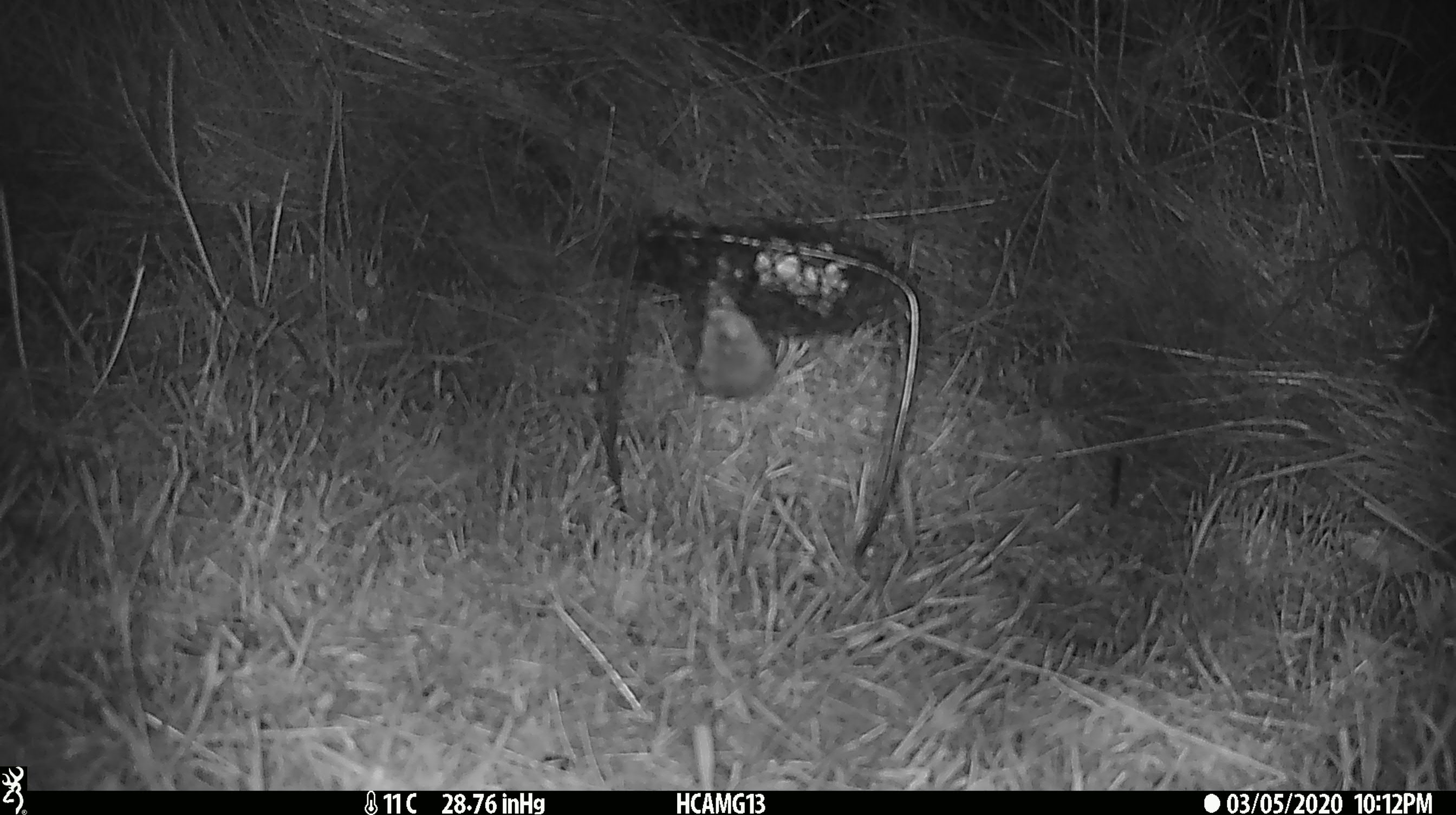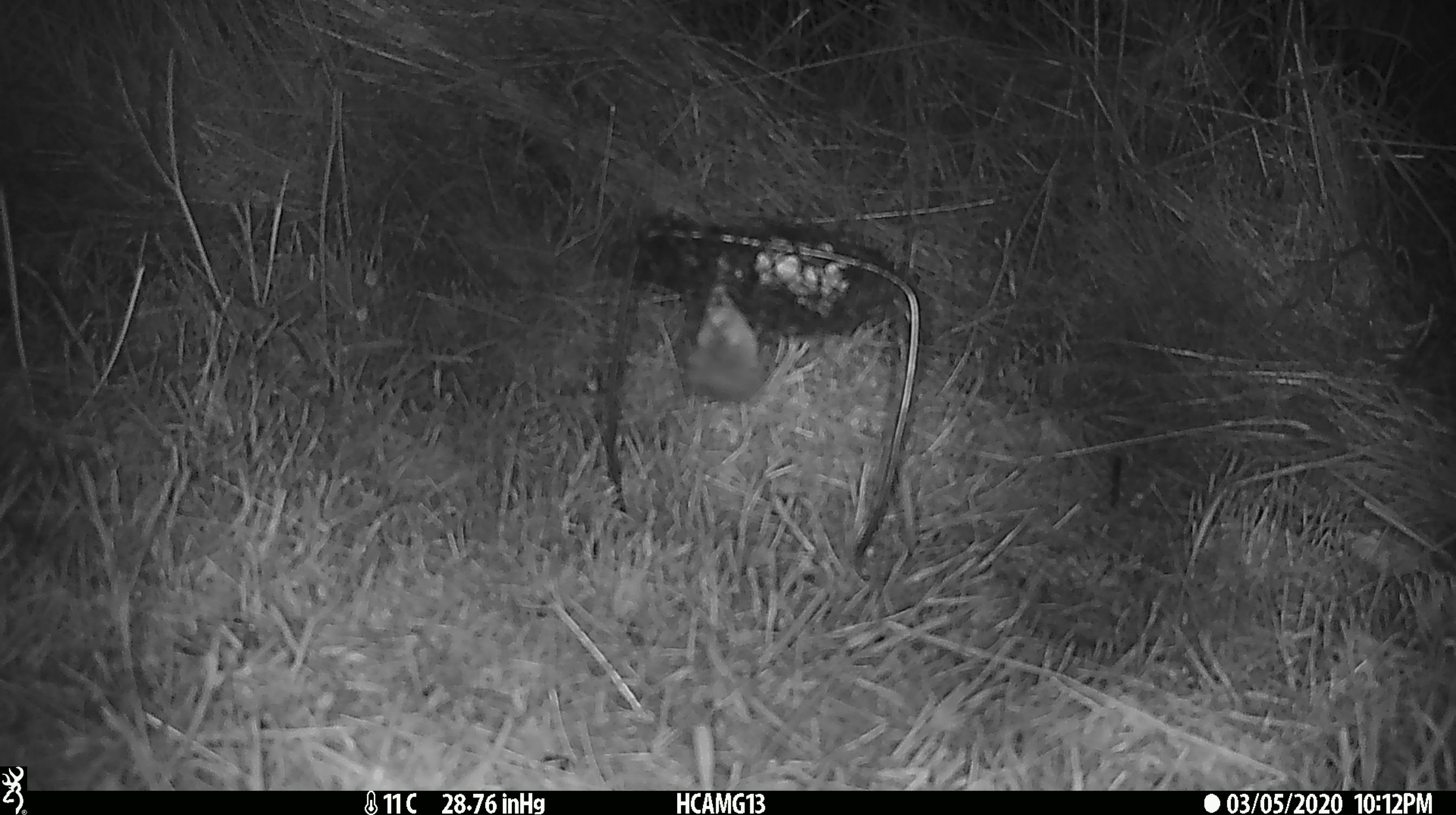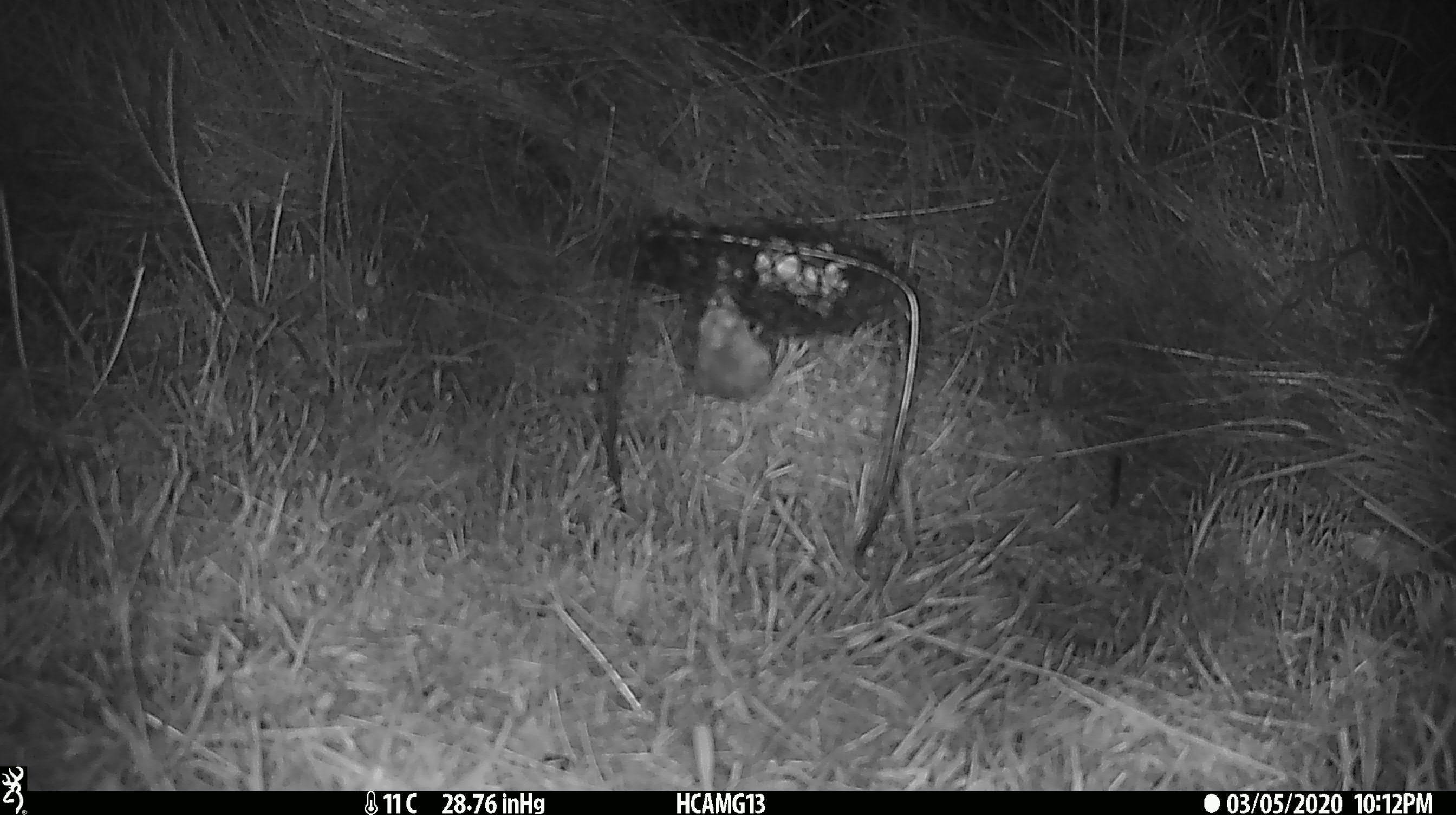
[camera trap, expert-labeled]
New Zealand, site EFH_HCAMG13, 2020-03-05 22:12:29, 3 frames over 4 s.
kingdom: Animalia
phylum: Chordata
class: Mammalia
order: Rodentia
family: Muridae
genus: Mus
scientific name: Mus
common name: mouse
Mouse (Mus).